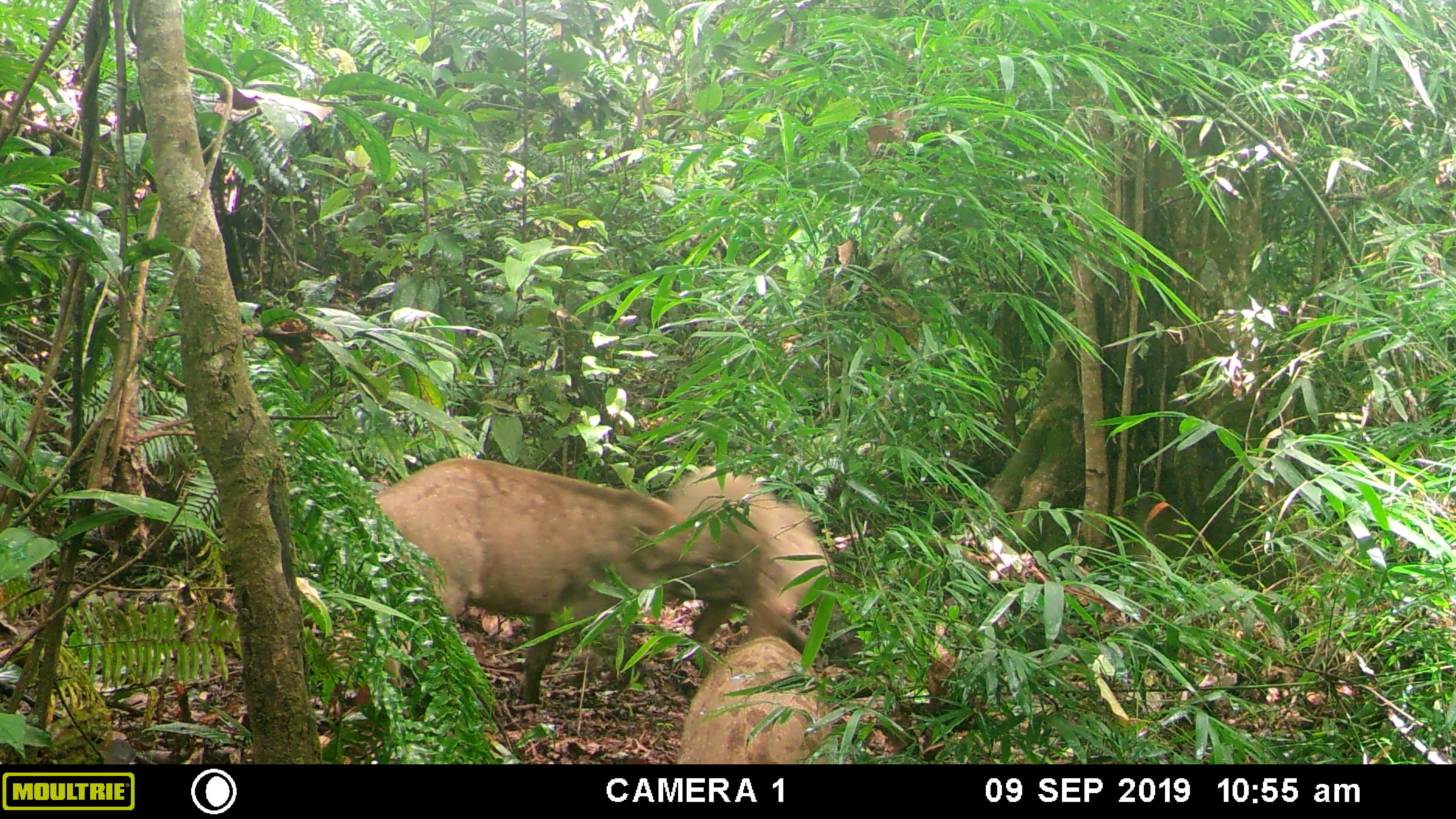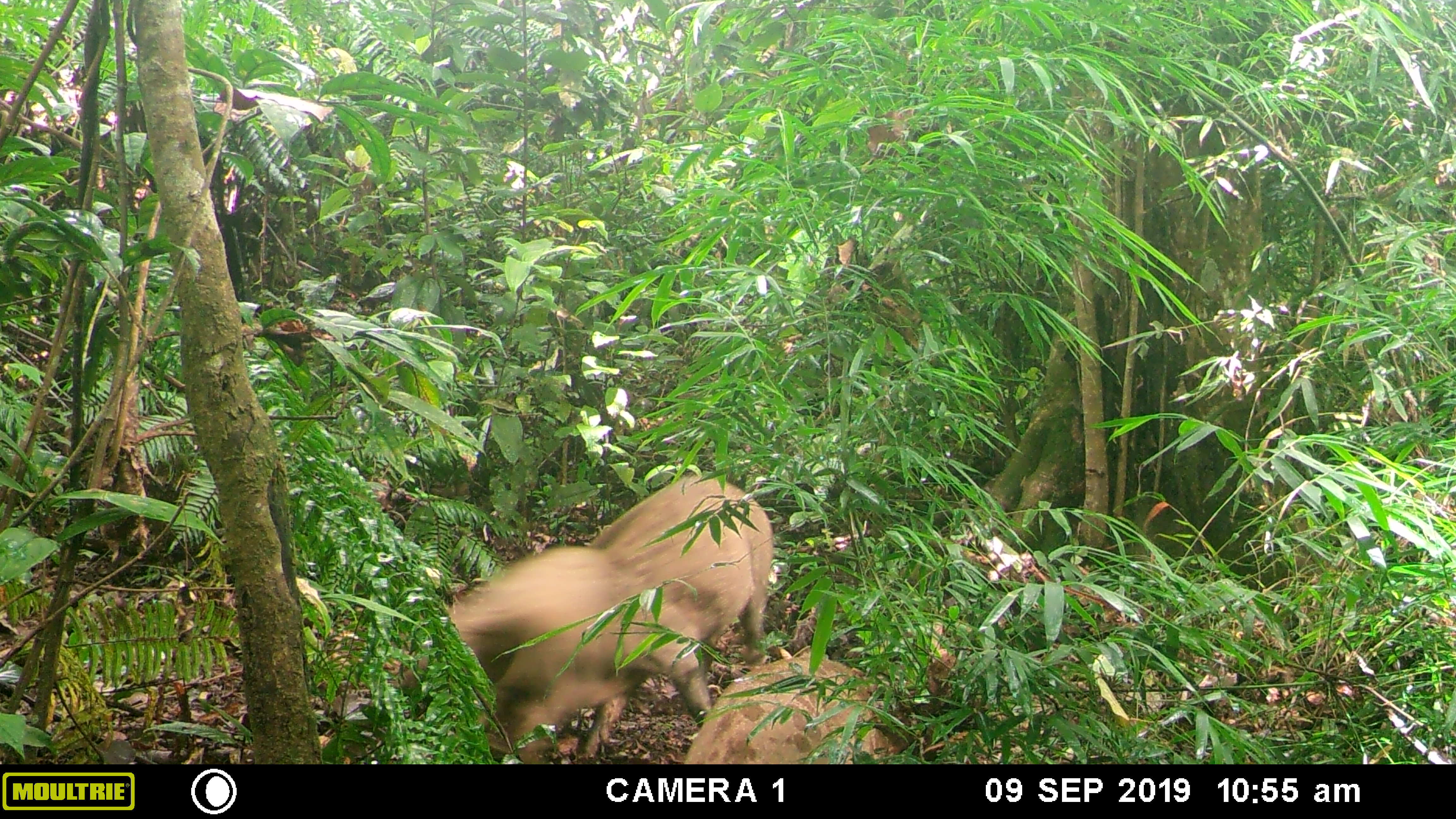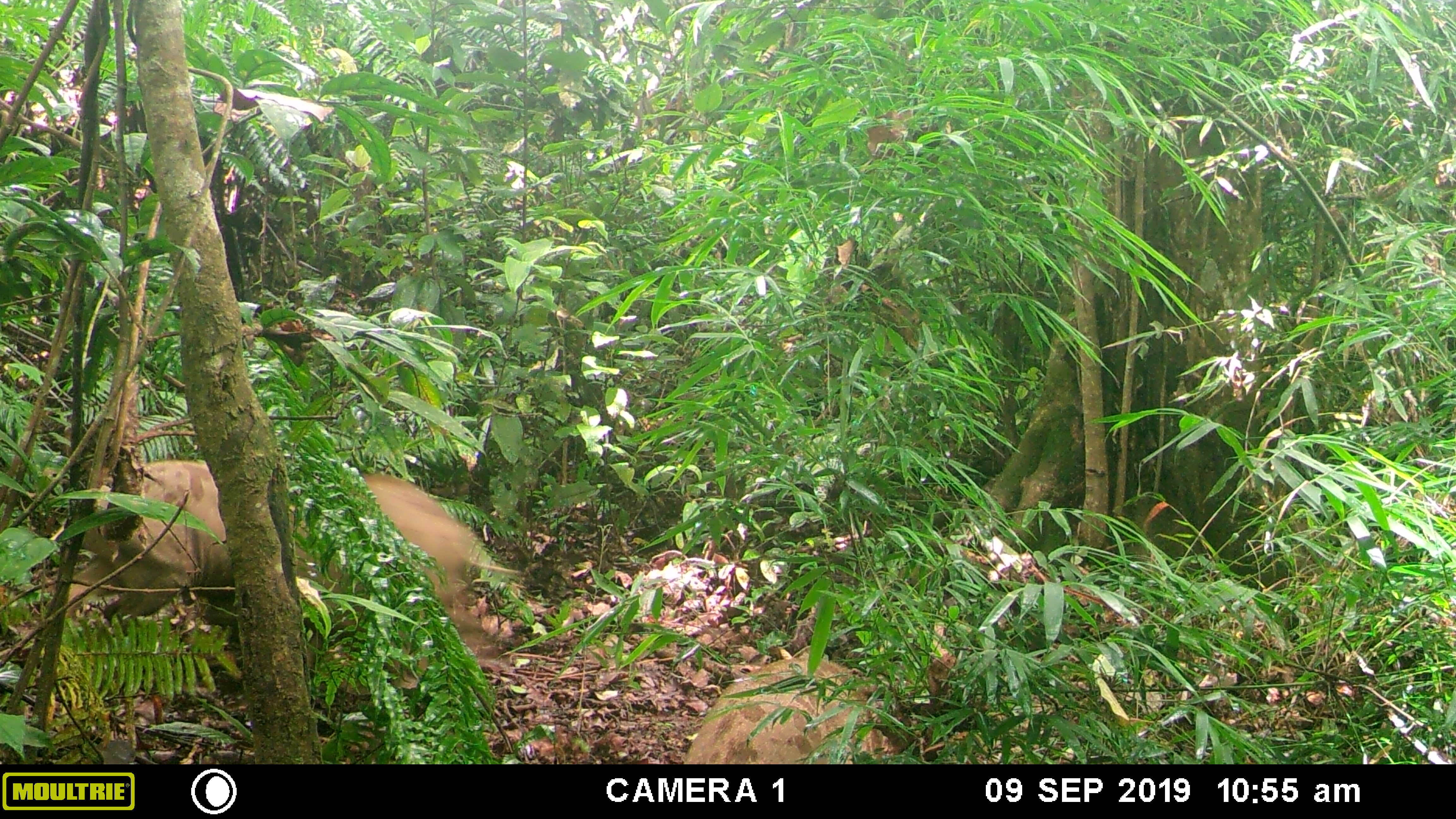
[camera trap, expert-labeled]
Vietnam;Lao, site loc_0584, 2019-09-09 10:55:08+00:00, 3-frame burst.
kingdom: Animalia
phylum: Chordata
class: Mammalia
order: Artiodactyla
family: Suidae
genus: Sus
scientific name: Sus scrofa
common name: eurasian wild pig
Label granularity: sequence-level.